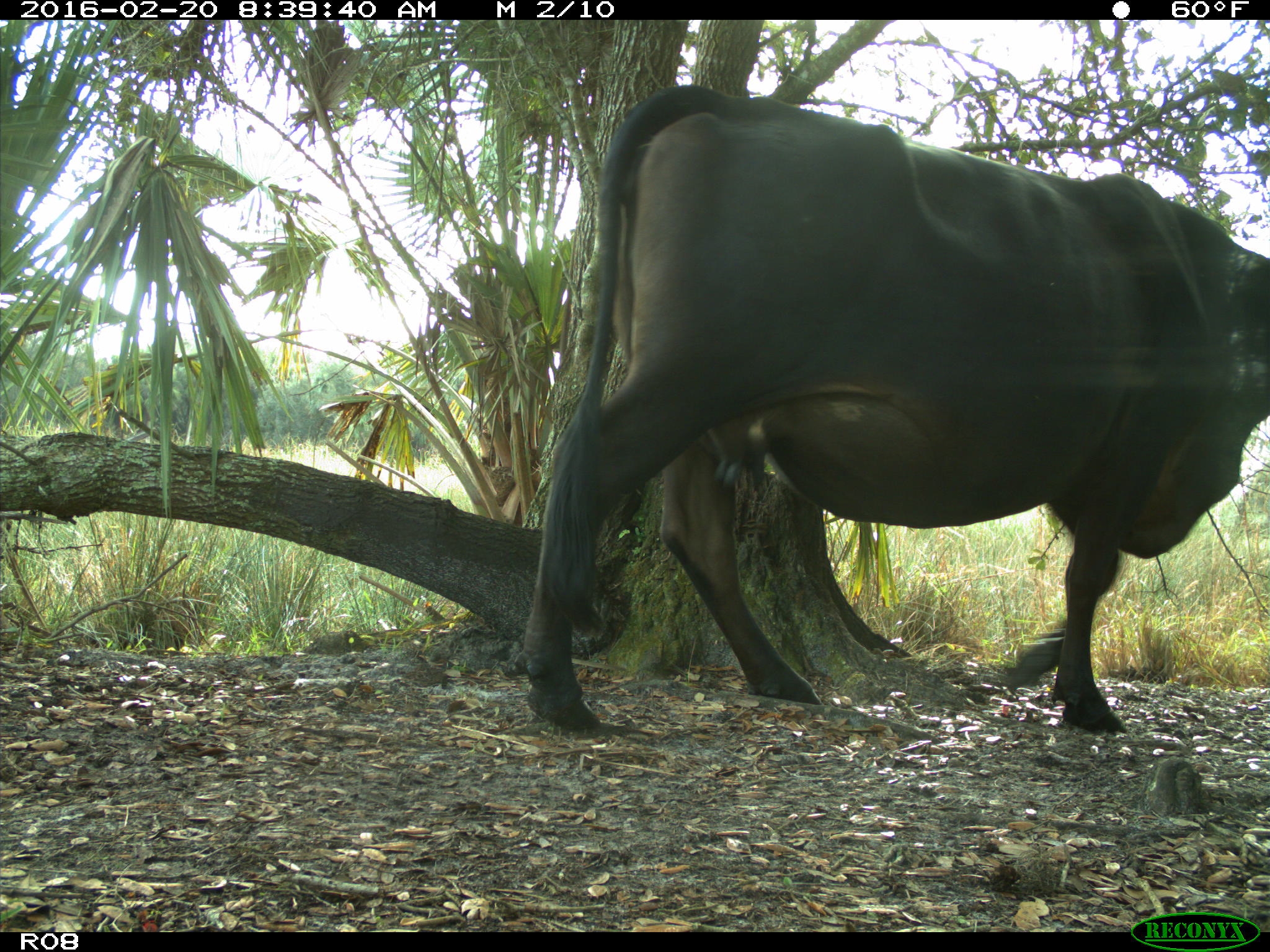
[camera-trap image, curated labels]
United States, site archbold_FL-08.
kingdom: Animalia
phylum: Chordata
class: Mammalia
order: Artiodactyla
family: Bovidae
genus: Bos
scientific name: Bos taurus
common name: domestic cow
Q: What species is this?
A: Bos taurus (domestic cow).